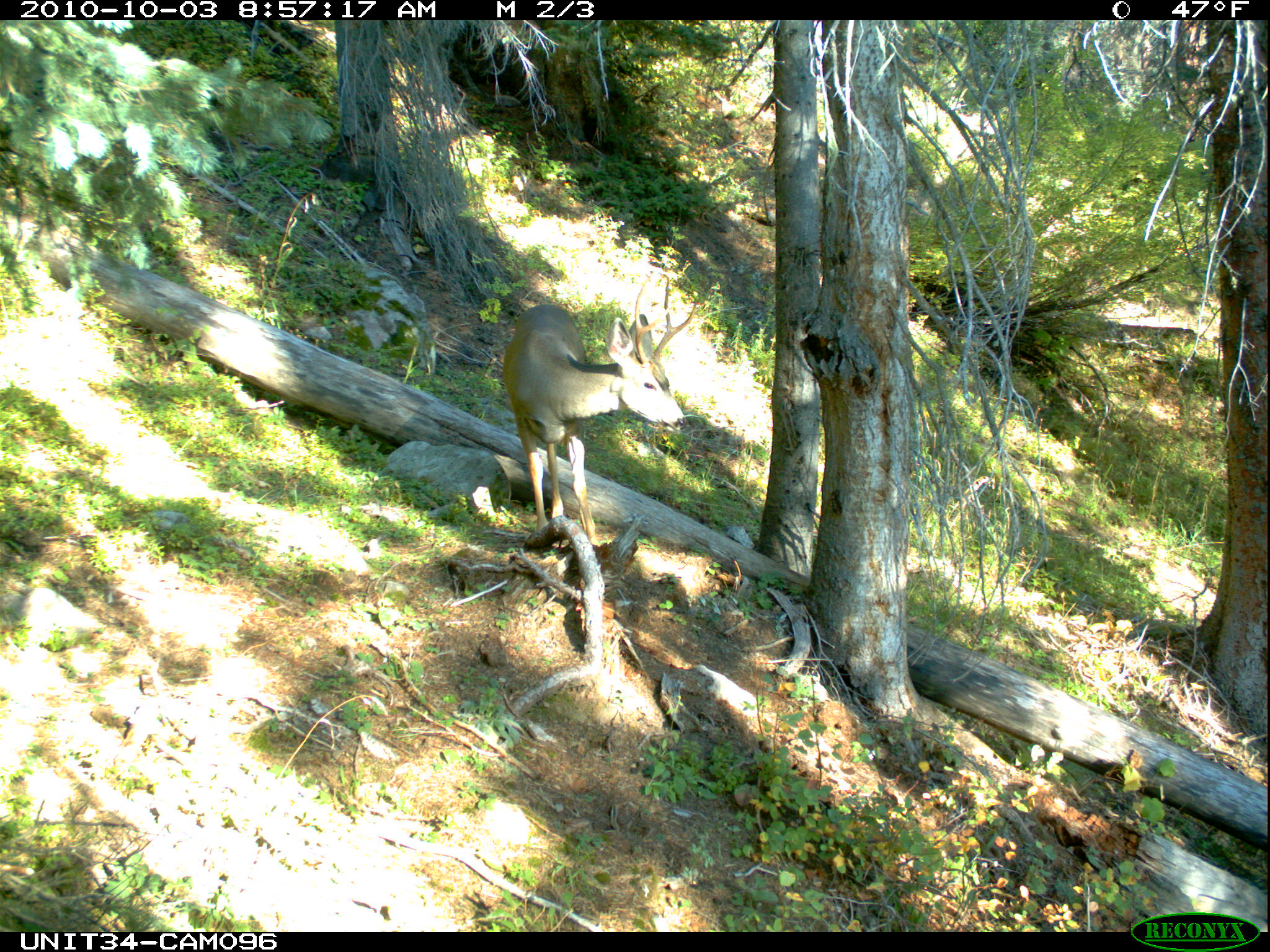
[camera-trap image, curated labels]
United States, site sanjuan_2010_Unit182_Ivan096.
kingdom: Animalia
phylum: Chordata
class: Mammalia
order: Artiodactyla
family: Cervidae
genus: Odocoileus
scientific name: Odocoileus hemionus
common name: mule deer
Odocoileus hemionus (mule deer).